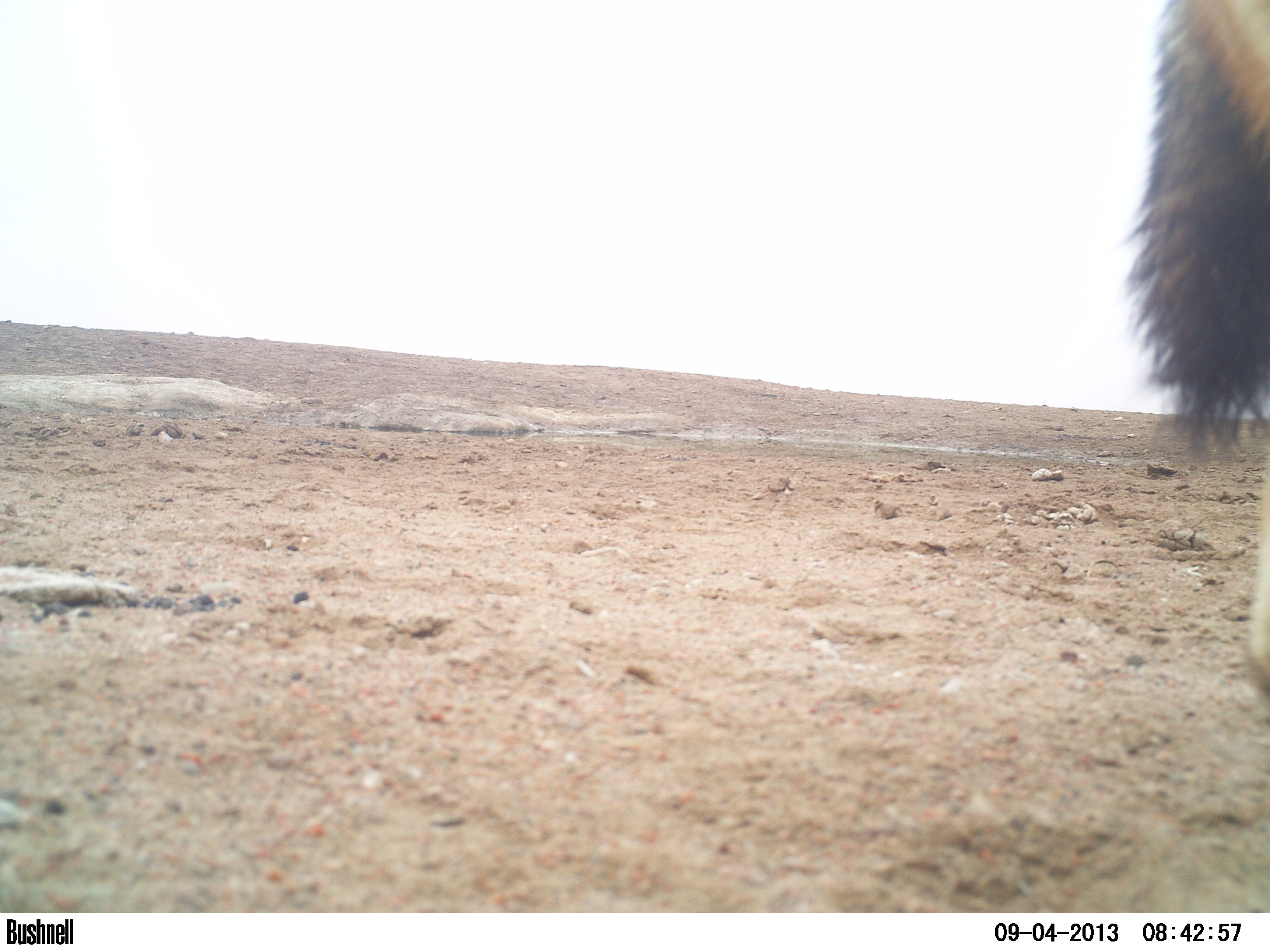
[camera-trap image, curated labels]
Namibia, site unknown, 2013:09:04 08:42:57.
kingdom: Animalia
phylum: Chordata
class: Mammalia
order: Carnivora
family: Canidae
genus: Lupulella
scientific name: Lupulella mesomelas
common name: black-backed jackal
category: canis mesomelas